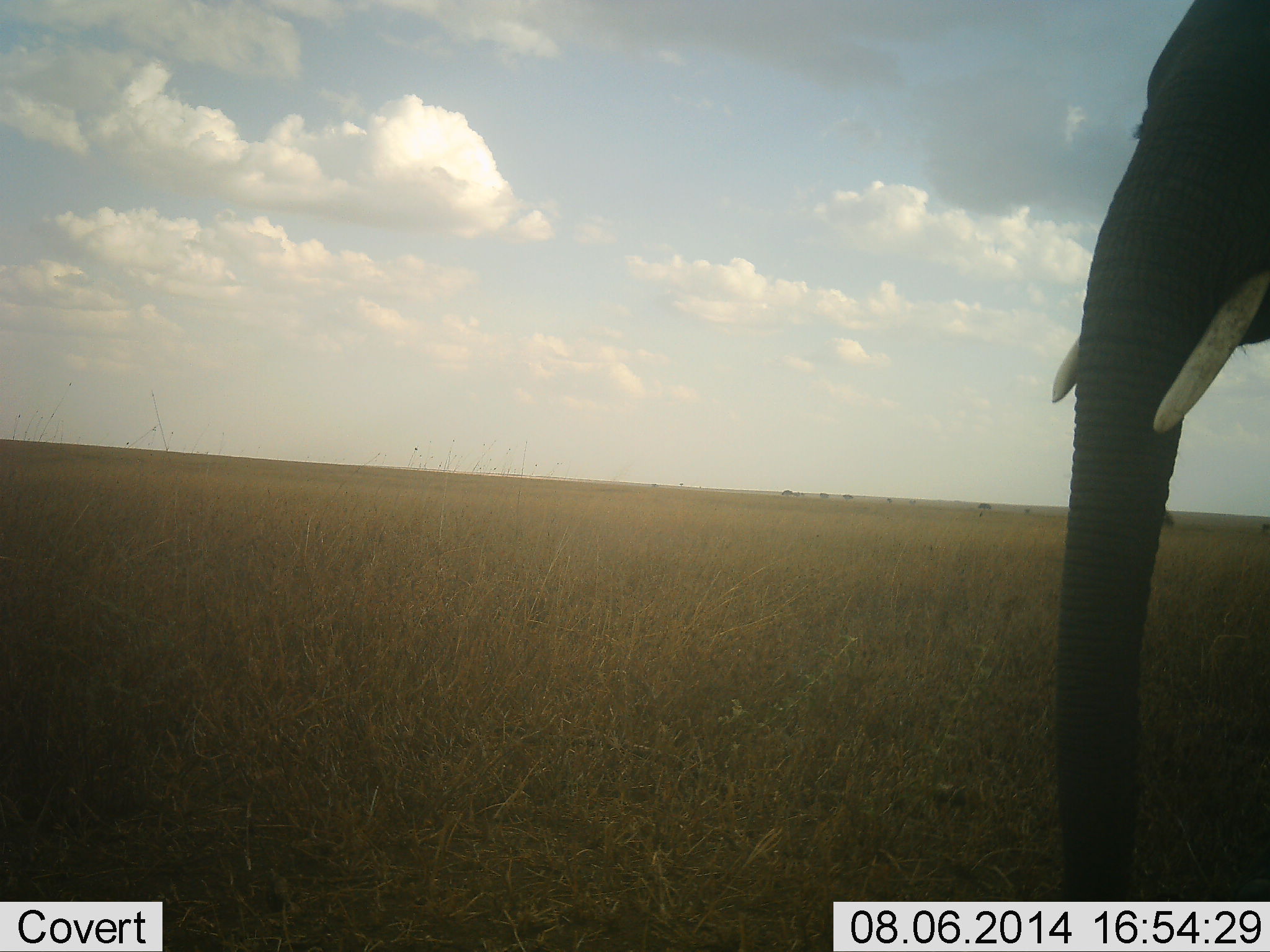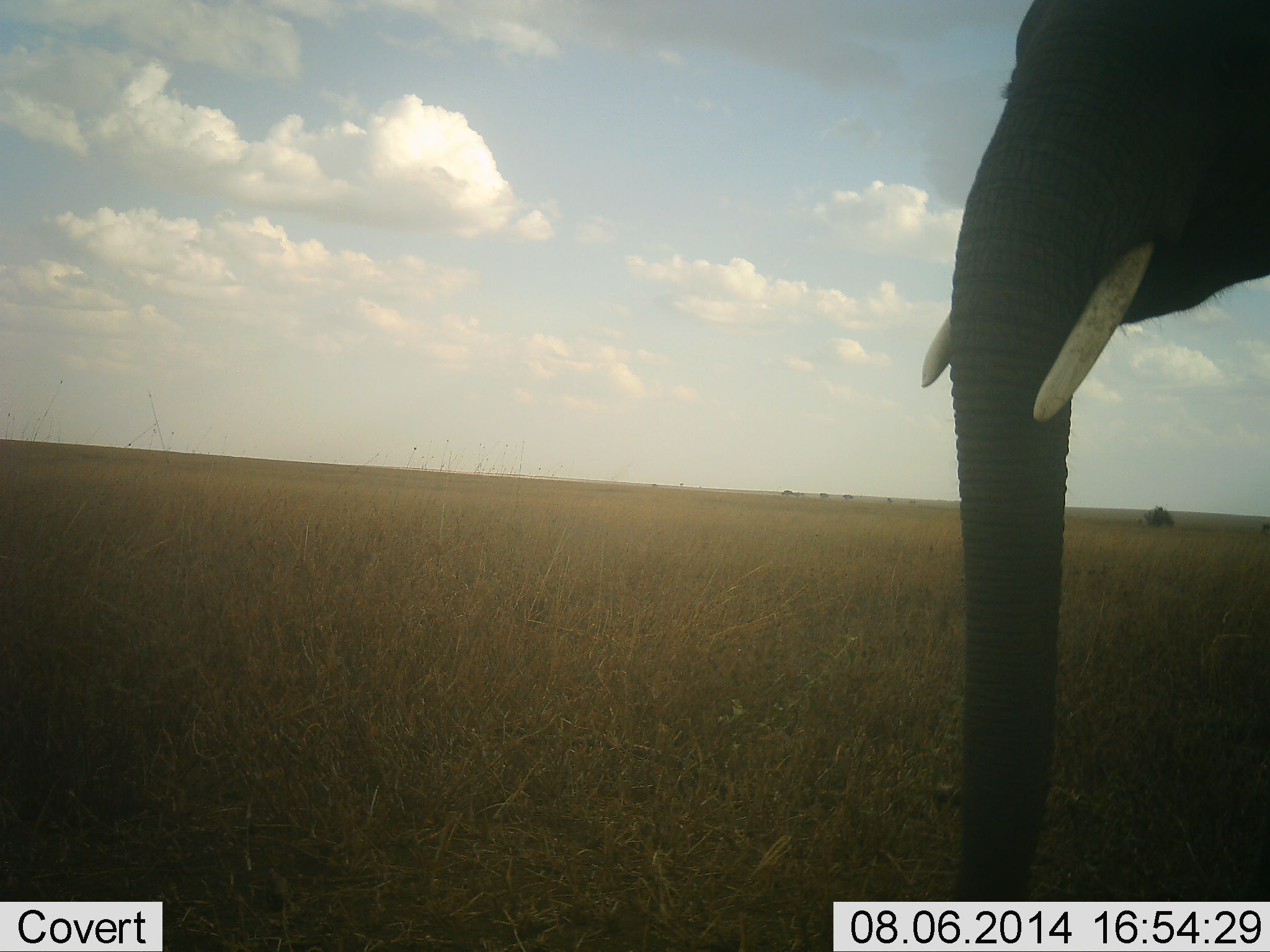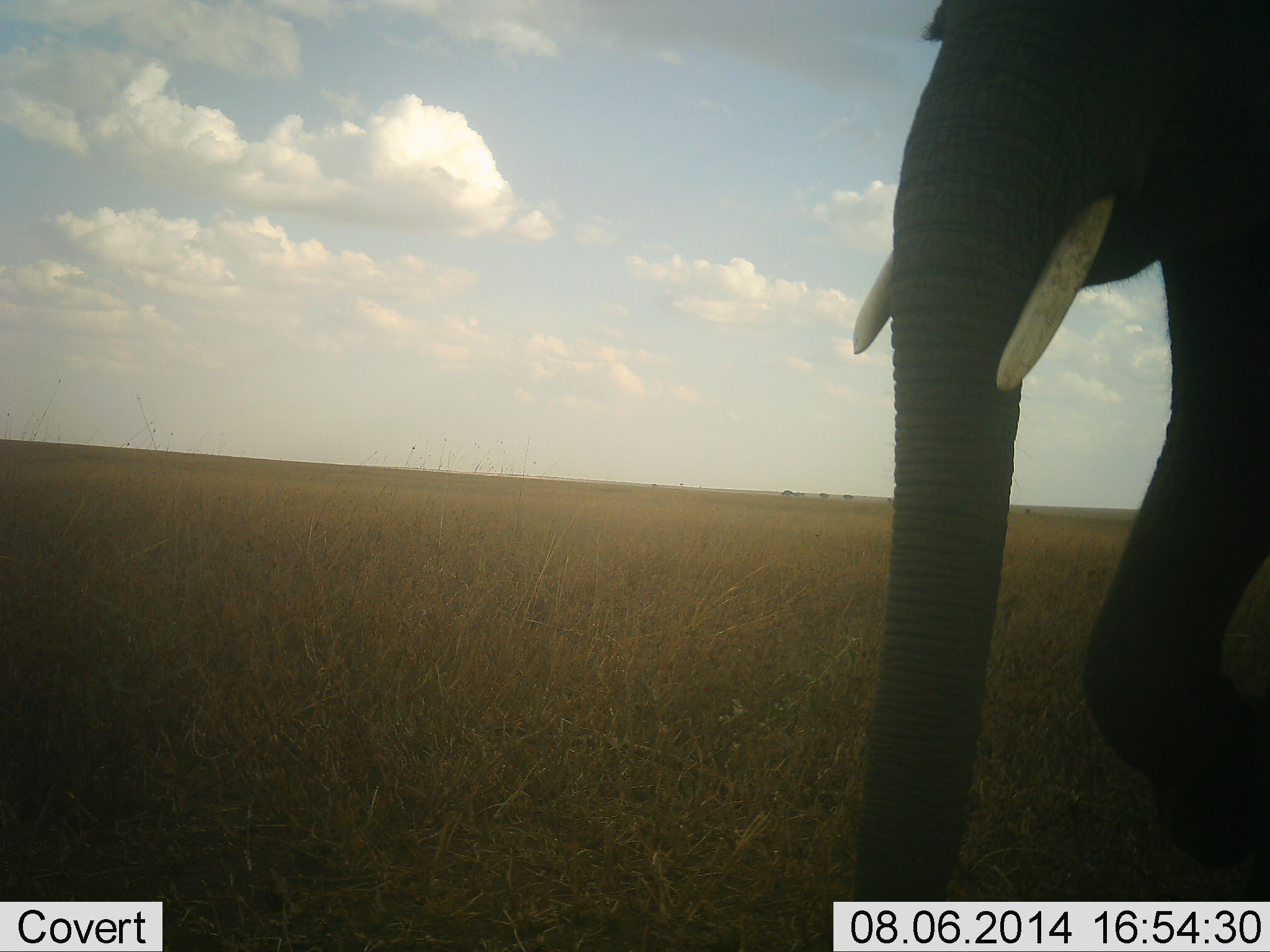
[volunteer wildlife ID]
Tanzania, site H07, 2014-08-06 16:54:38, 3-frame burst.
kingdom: Animalia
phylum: Chordata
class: Mammalia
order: Proboscidea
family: Elephantidae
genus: Loxodonta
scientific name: Loxodonta africana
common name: african bush elephant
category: elephant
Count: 1.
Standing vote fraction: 20%.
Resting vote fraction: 0%.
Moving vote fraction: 80%.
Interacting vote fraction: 0%.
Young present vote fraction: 0%.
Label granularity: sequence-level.